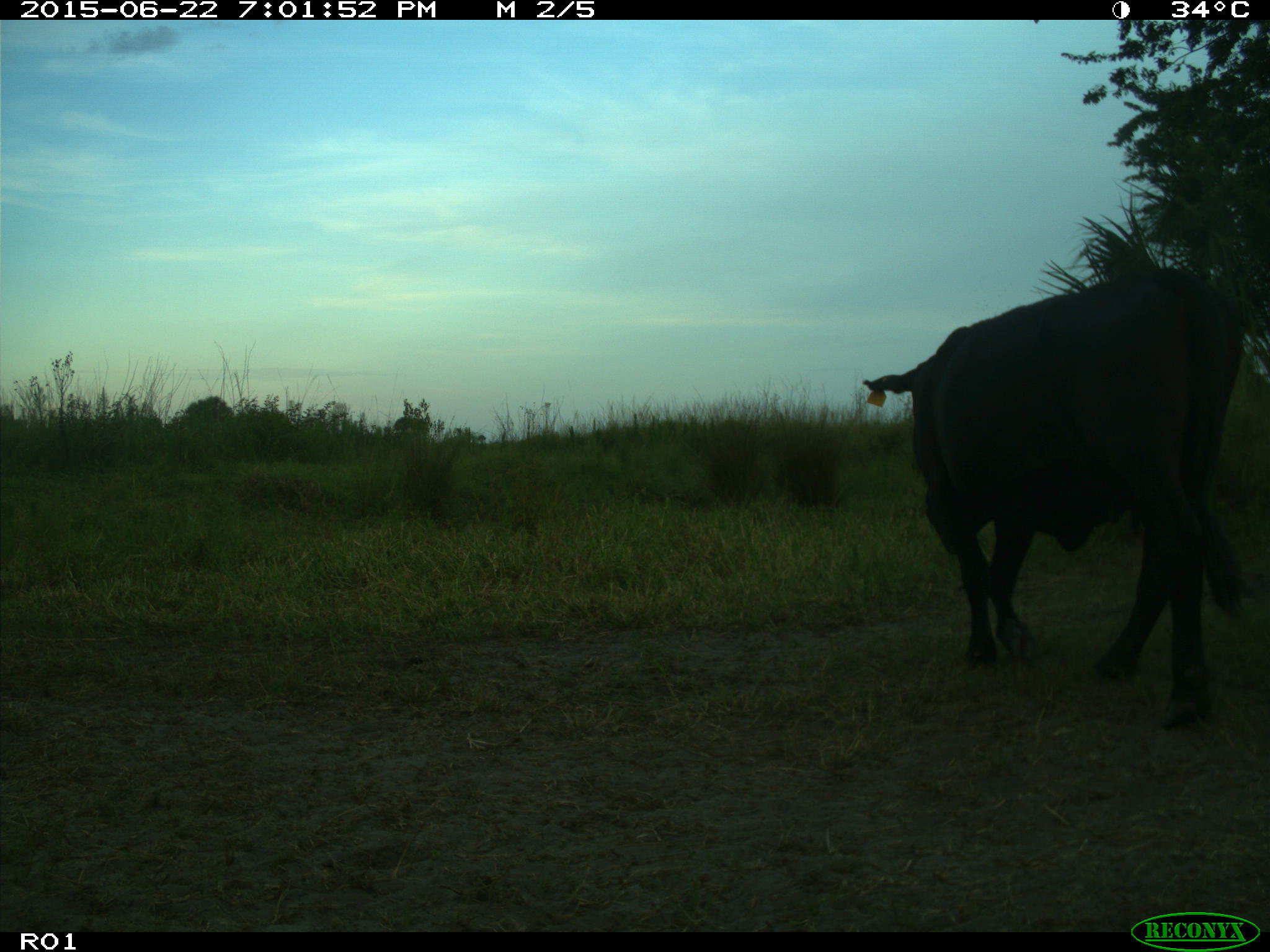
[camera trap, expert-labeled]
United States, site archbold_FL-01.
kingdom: Animalia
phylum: Chordata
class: Mammalia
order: Artiodactyla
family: Bovidae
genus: Bos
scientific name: Bos taurus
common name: domestic cow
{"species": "Bos taurus (domestic cow)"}